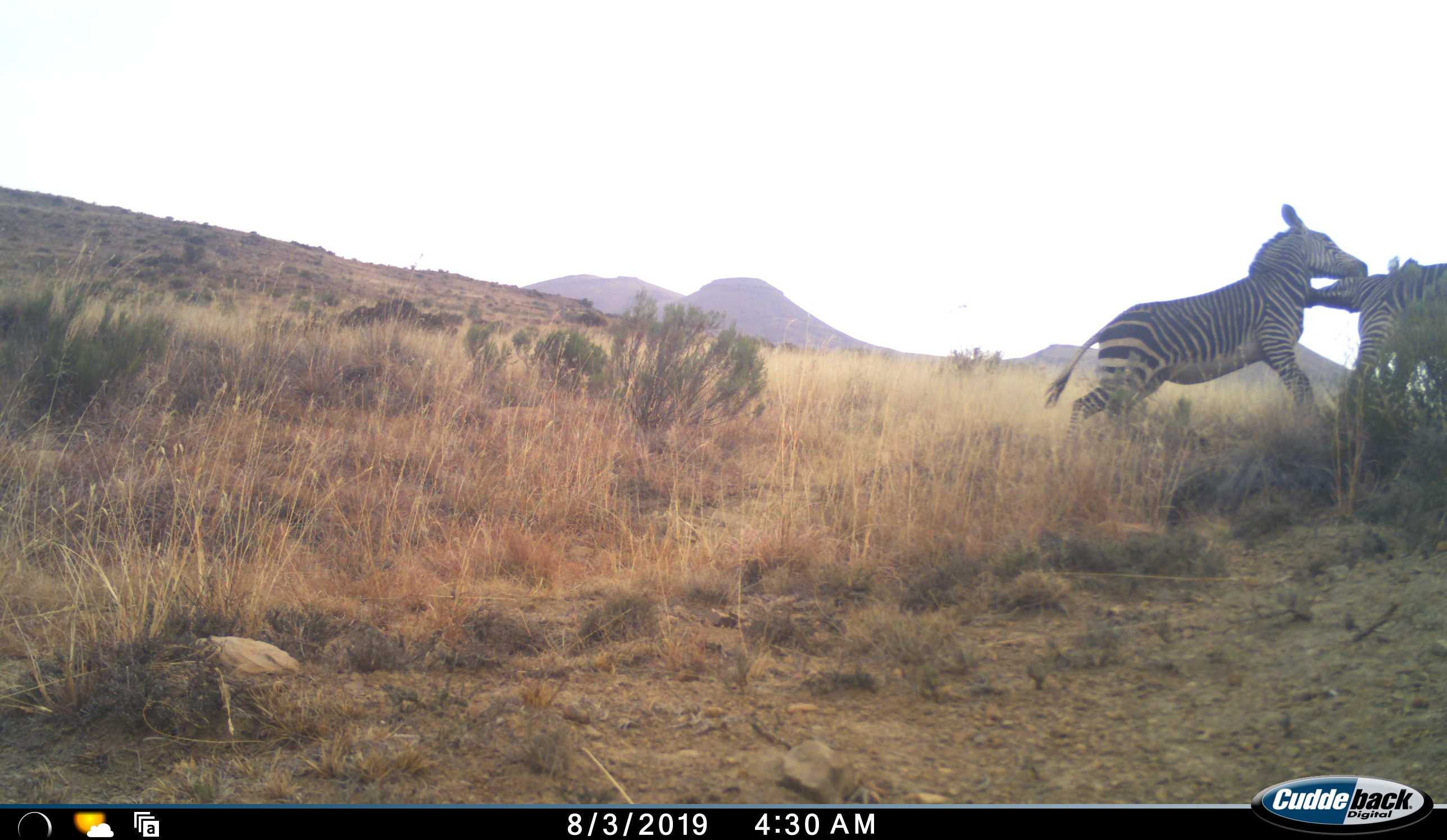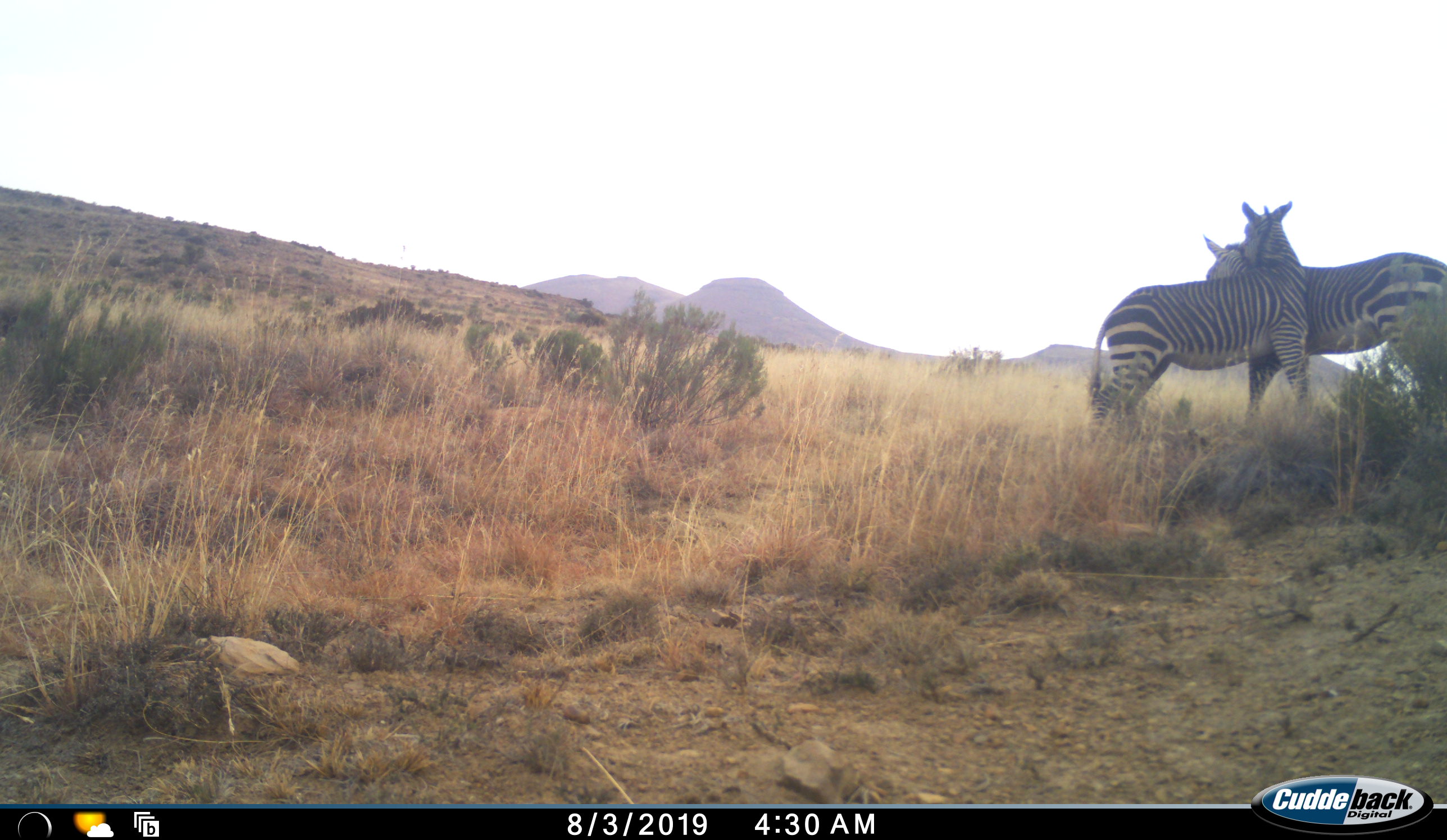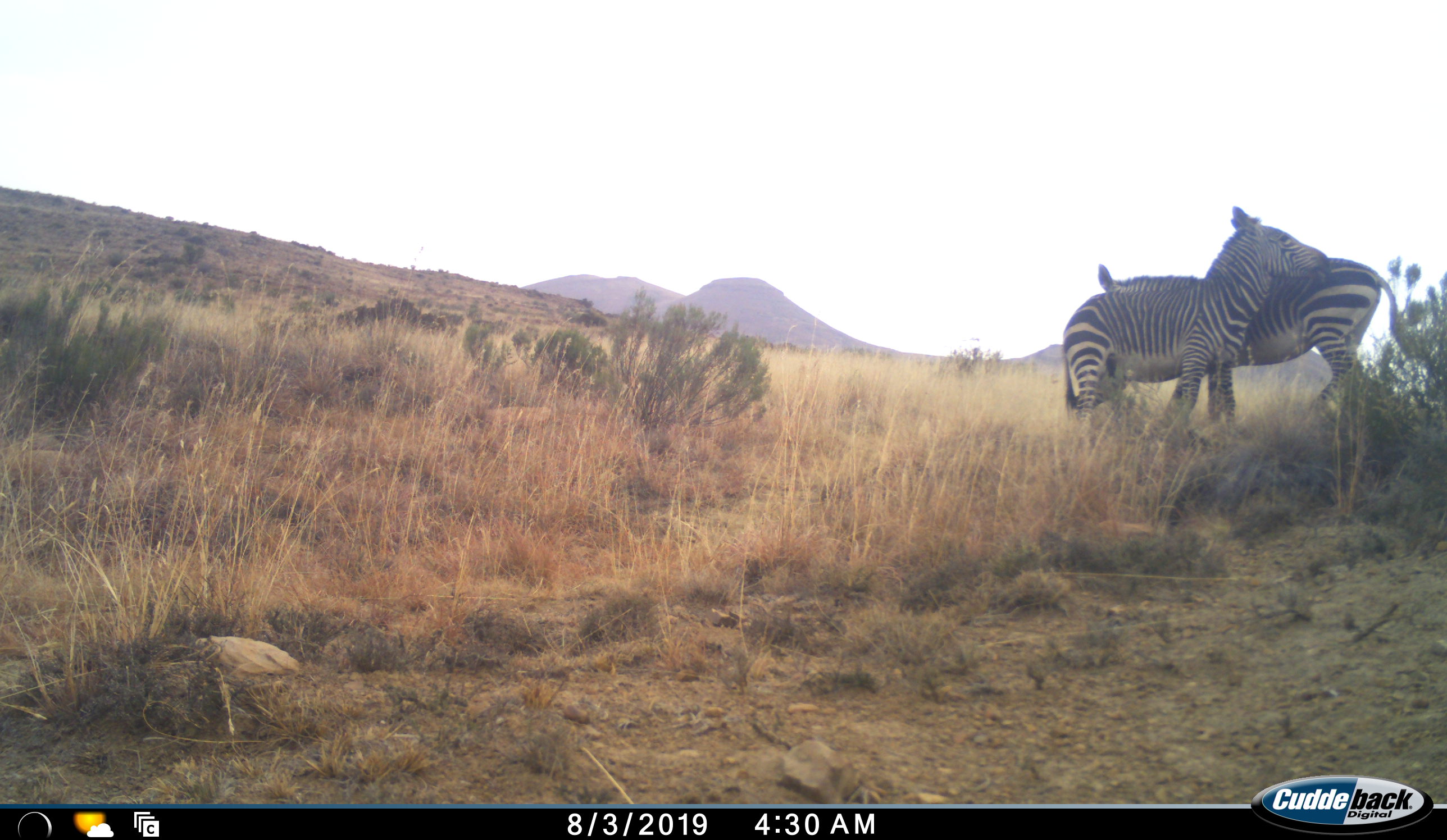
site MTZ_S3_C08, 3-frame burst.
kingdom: Animalia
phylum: Chordata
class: Mammalia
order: Perissodactyla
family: Equidae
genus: Equus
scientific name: Equus zebra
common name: mountain zebra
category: zebramountain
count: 2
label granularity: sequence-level